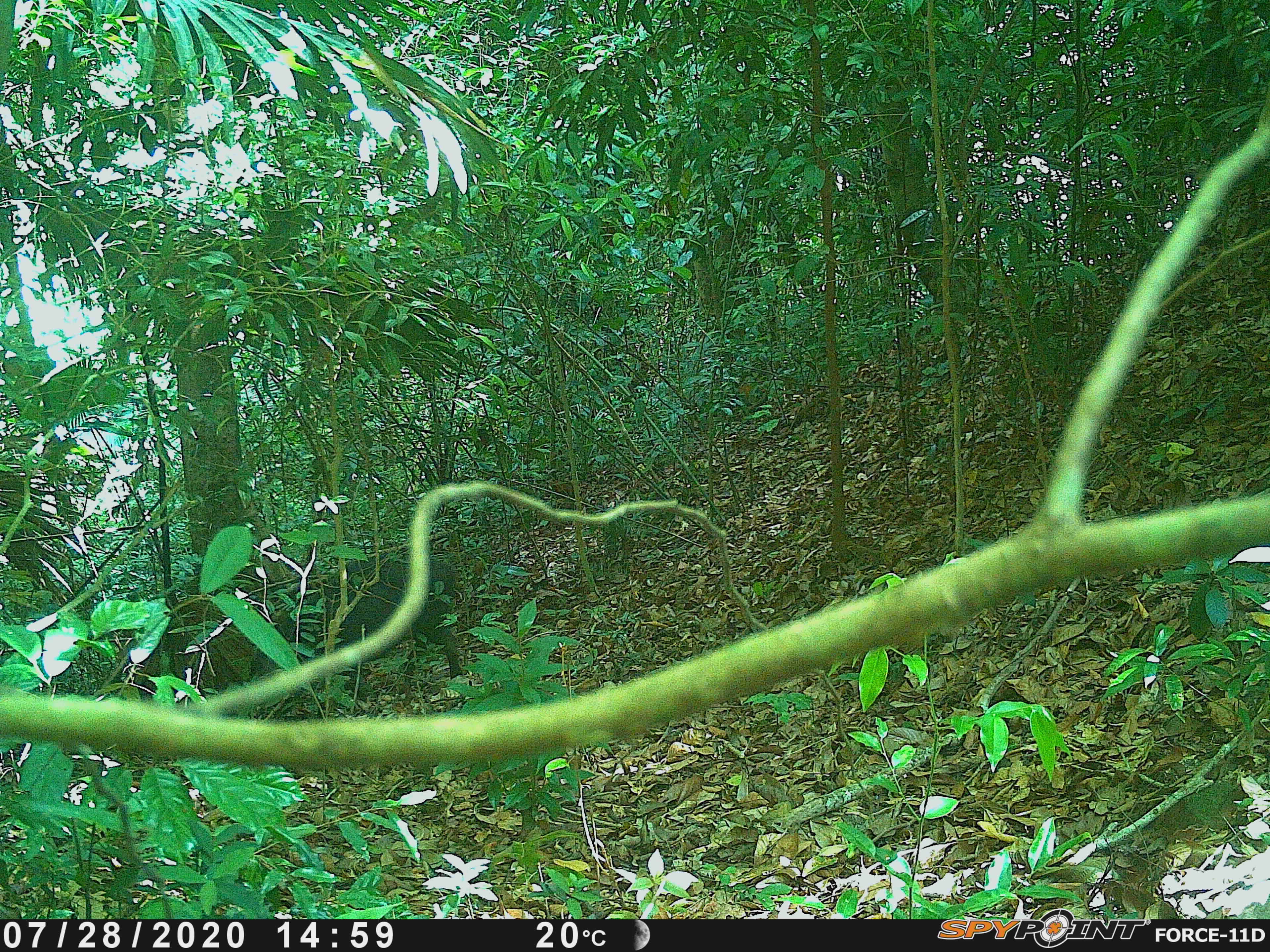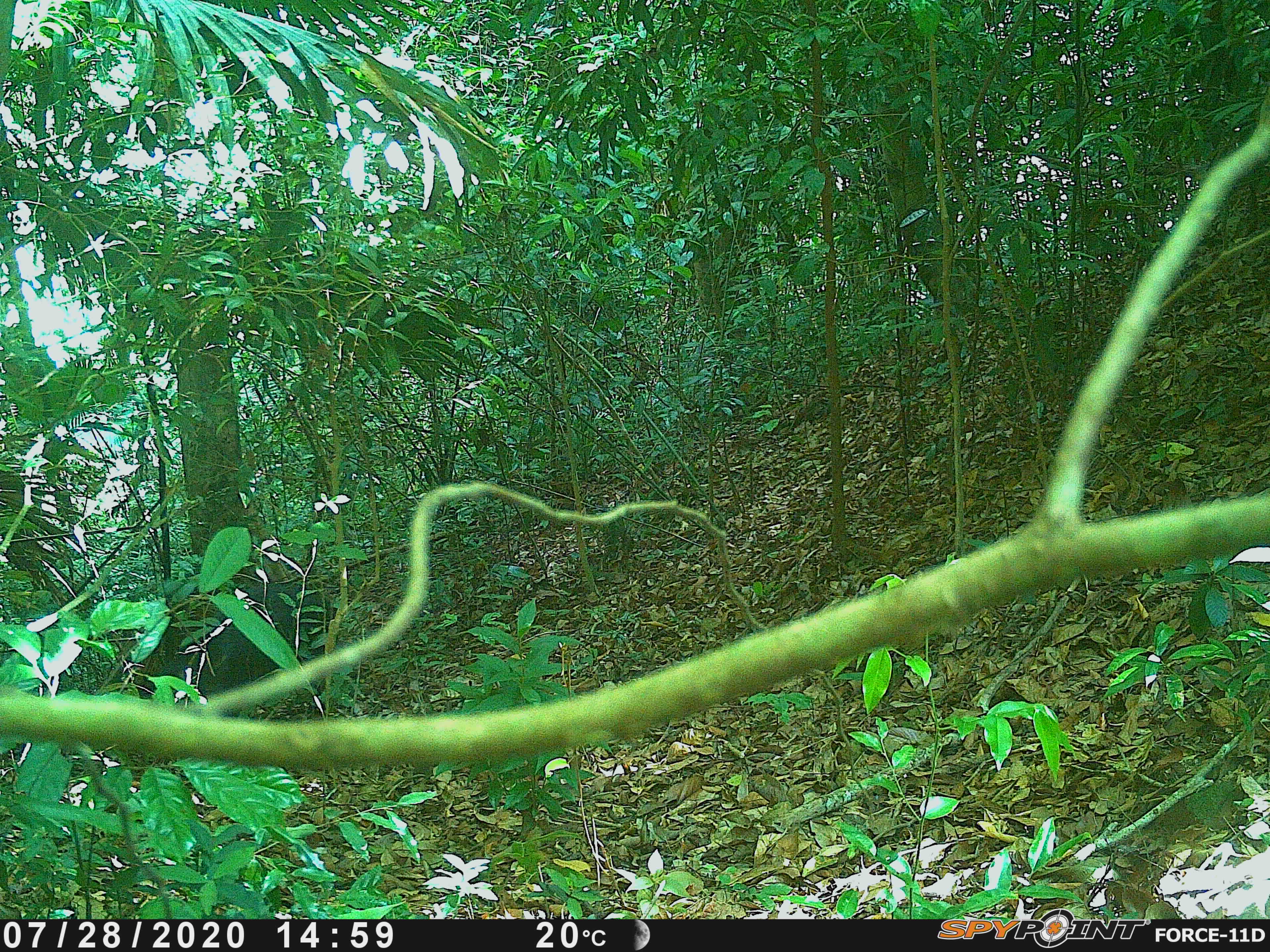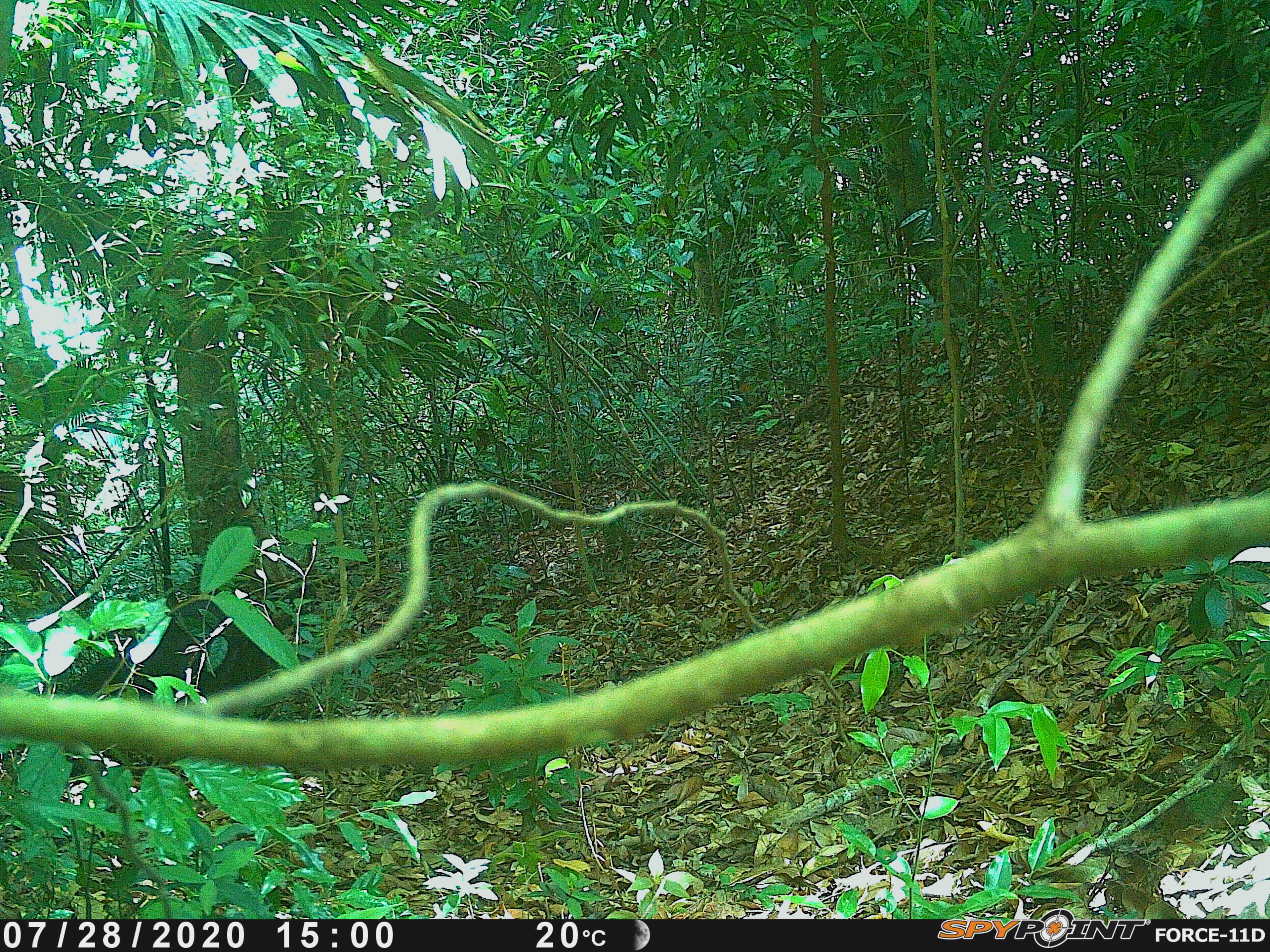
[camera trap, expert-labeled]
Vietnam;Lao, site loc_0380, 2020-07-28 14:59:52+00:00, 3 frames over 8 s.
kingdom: Animalia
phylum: Chordata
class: Mammalia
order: Artiodactyla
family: Suidae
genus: Sus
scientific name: Sus scrofa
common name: eurasian wild pig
Eurasian wild pig (Sus scrofa). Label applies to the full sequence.